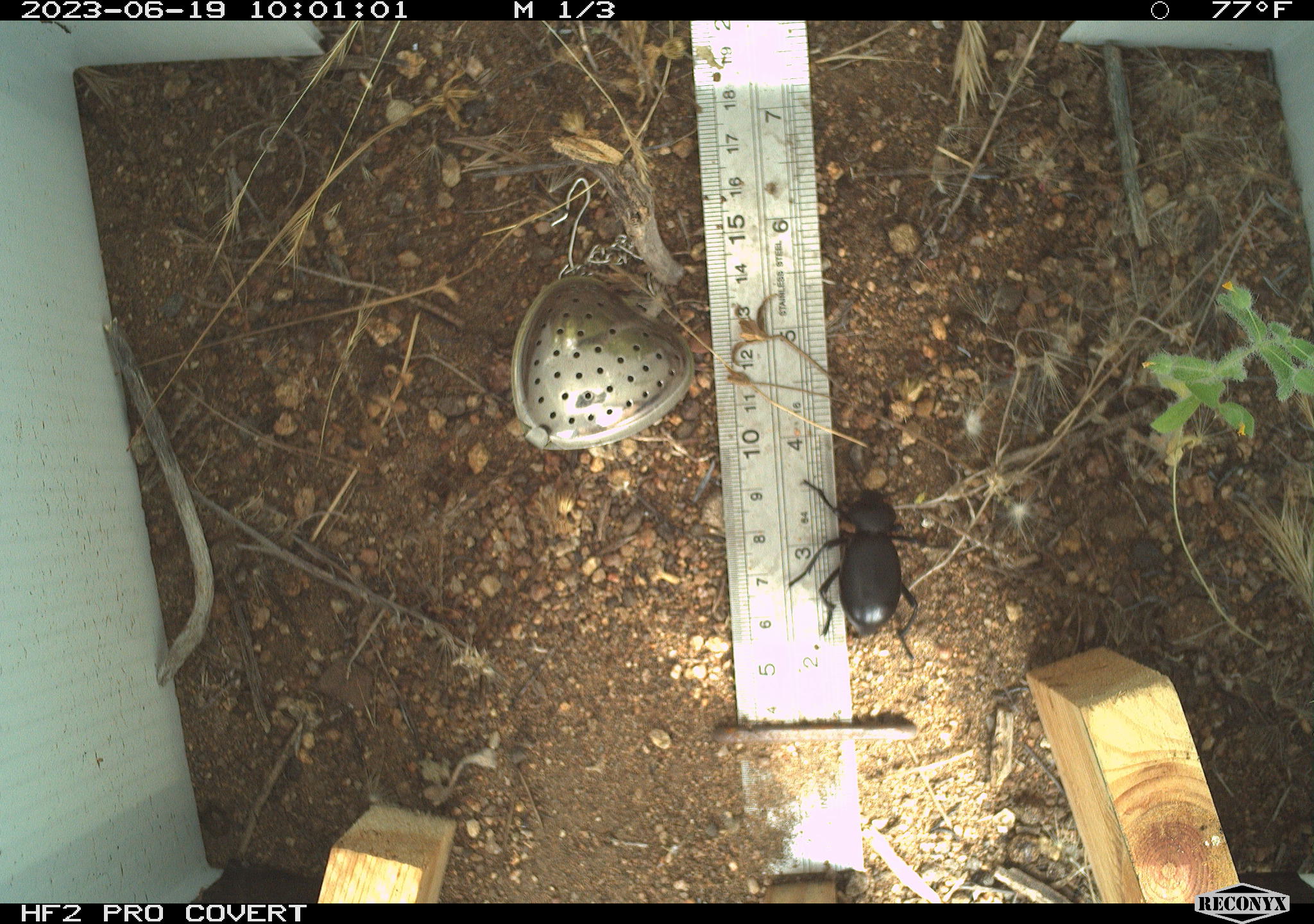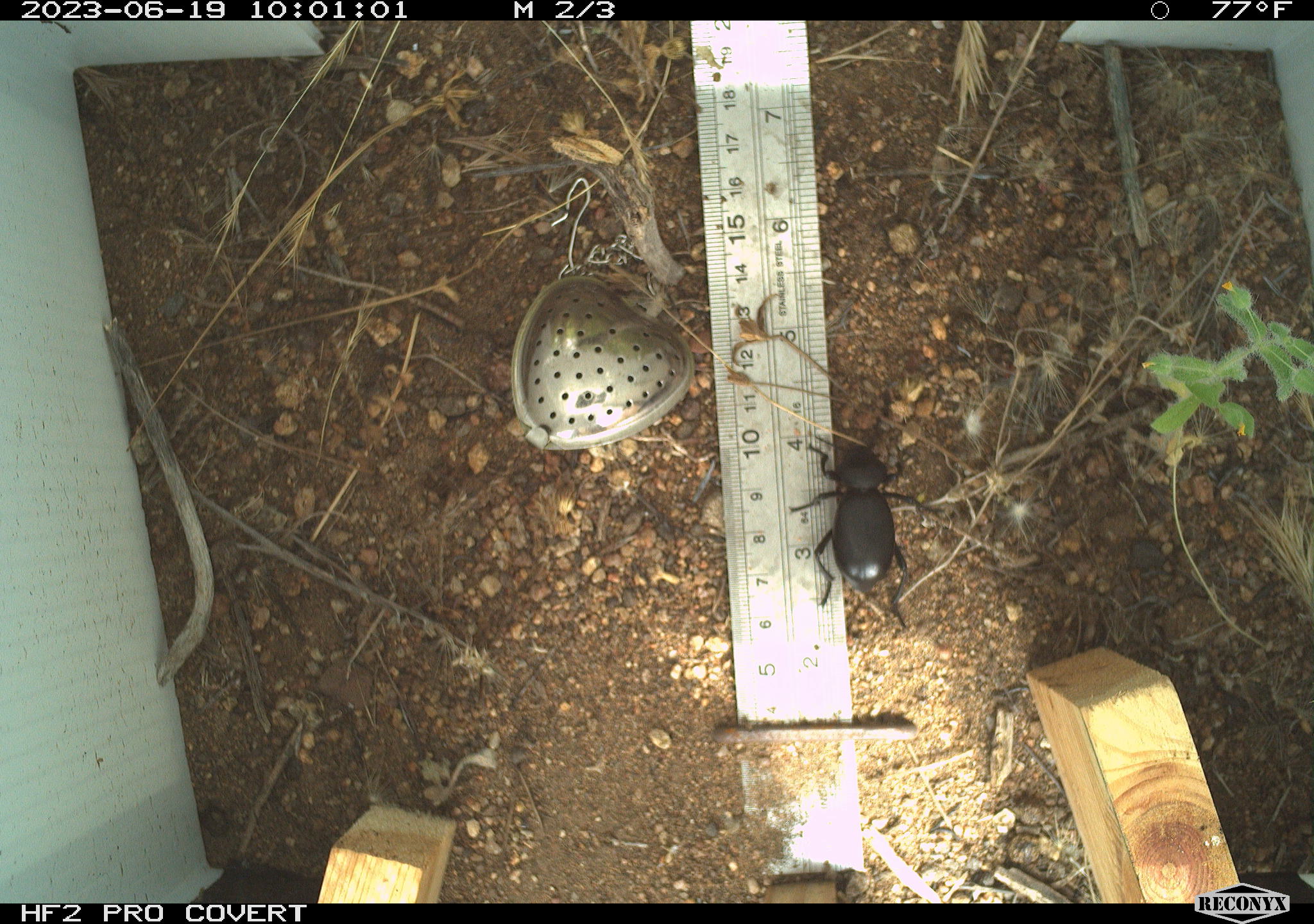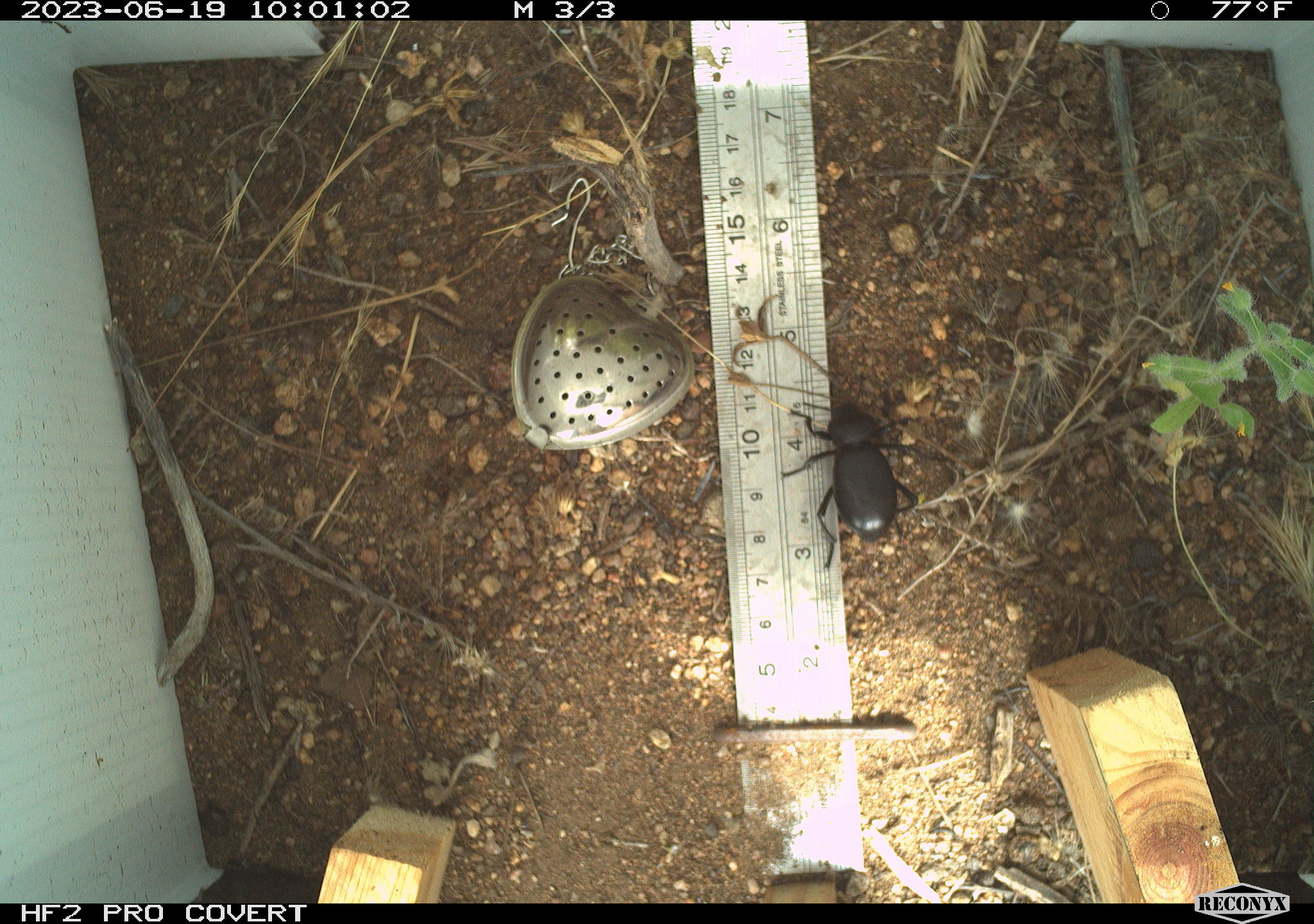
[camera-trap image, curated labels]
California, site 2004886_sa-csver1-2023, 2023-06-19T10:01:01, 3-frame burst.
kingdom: Animalia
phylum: Arthropoda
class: Insecta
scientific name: Insecta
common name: insect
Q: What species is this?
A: Insect (Insecta).